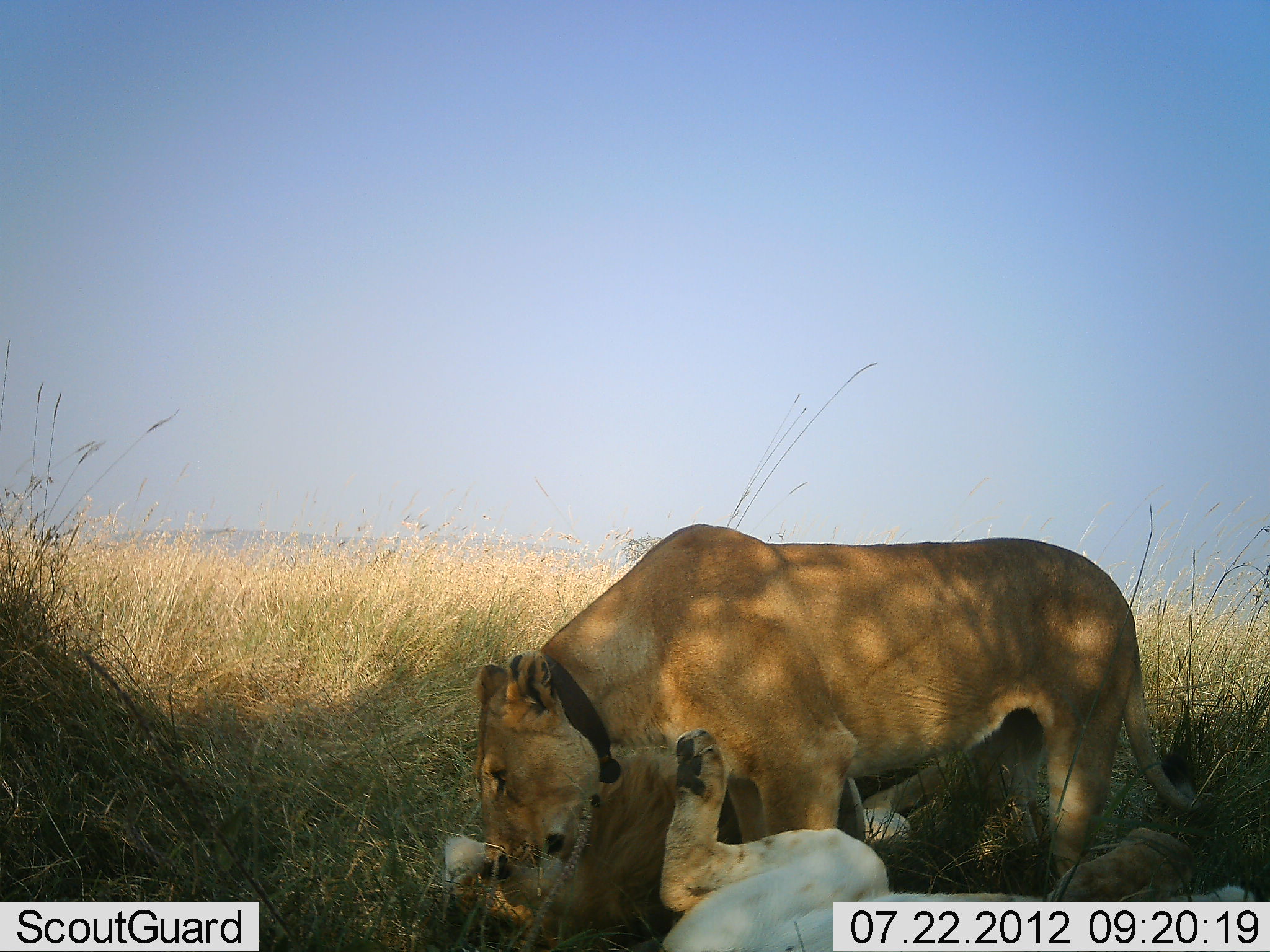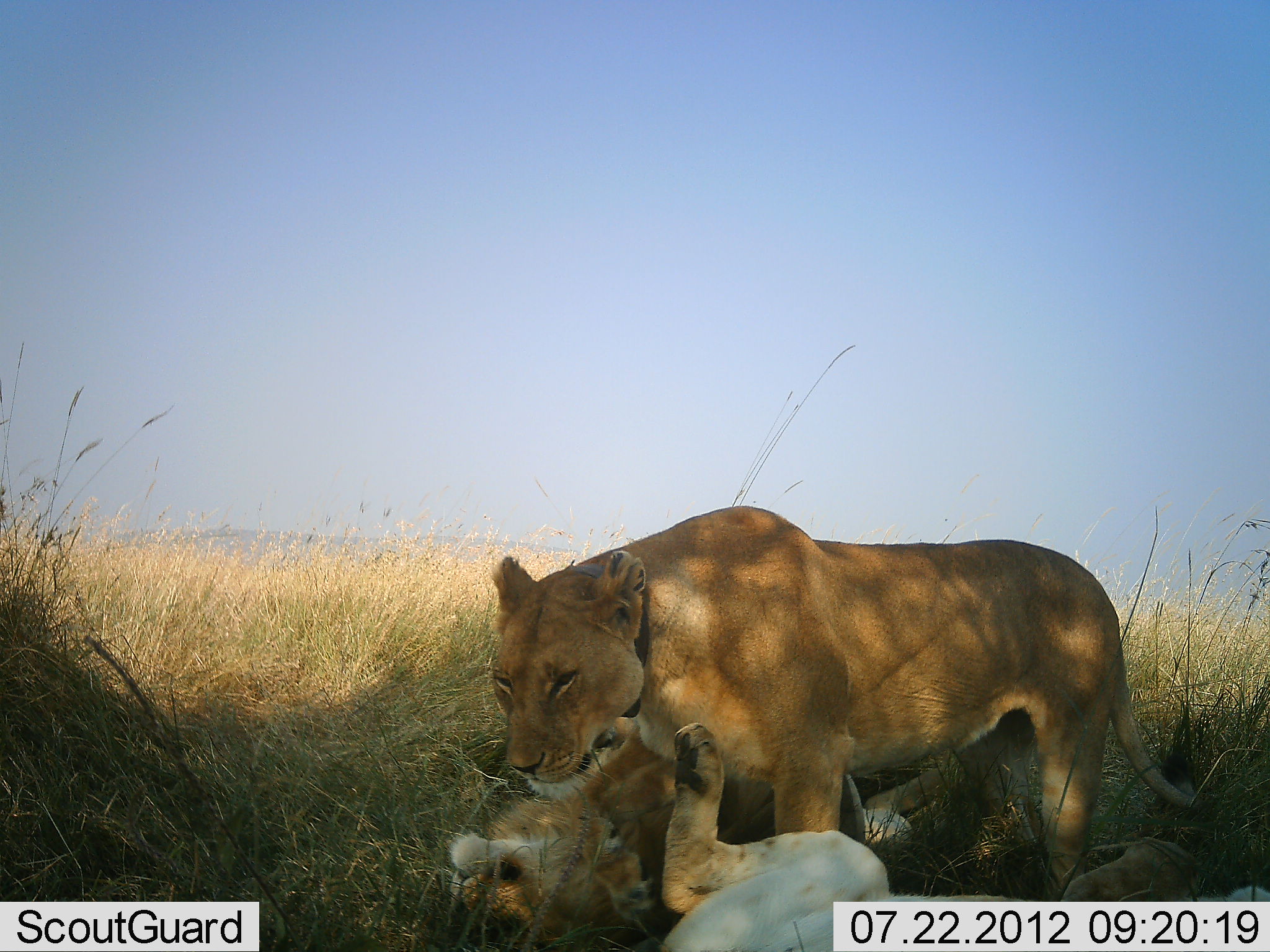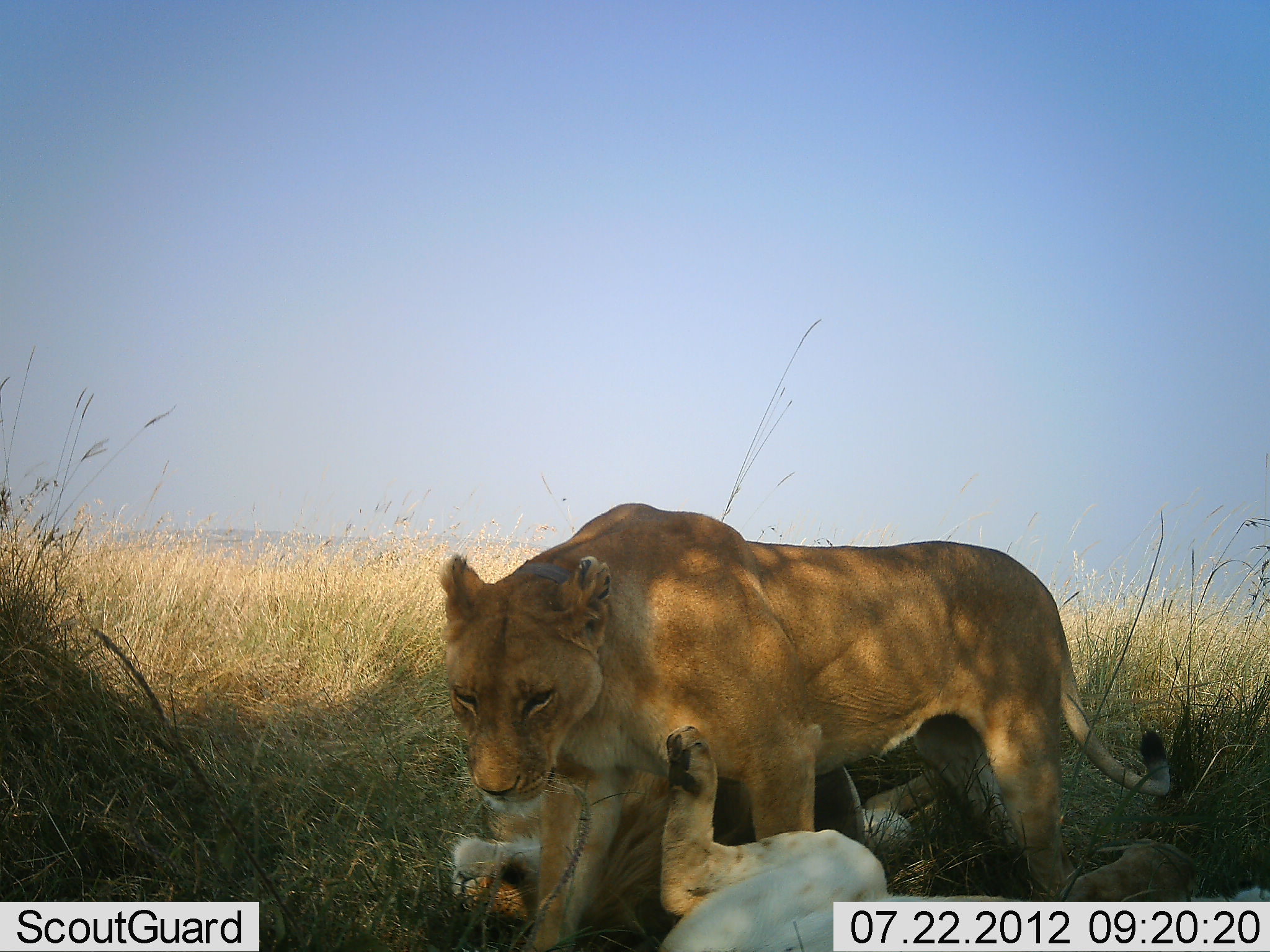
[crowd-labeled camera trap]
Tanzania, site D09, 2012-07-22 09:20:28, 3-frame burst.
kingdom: Animalia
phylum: Chordata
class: Mammalia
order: Carnivora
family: Felidae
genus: Panthera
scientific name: Panthera leo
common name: lion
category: lionfemale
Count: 3.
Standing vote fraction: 20%.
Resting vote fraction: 30%.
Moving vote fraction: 10%.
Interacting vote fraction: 90%.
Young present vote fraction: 30%.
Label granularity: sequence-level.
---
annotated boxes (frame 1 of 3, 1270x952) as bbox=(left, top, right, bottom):
animal: bbox=(474, 523, 1202, 952); bbox=(652, 726, 1267, 952); bbox=(442, 765, 915, 944)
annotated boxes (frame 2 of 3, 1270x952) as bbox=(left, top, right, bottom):
animal: bbox=(489, 507, 1202, 905); bbox=(660, 709, 1270, 952); bbox=(444, 737, 936, 950)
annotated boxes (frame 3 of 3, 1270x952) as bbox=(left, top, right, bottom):
animal: bbox=(437, 503, 1172, 952); bbox=(656, 720, 1270, 952); bbox=(447, 759, 912, 933)